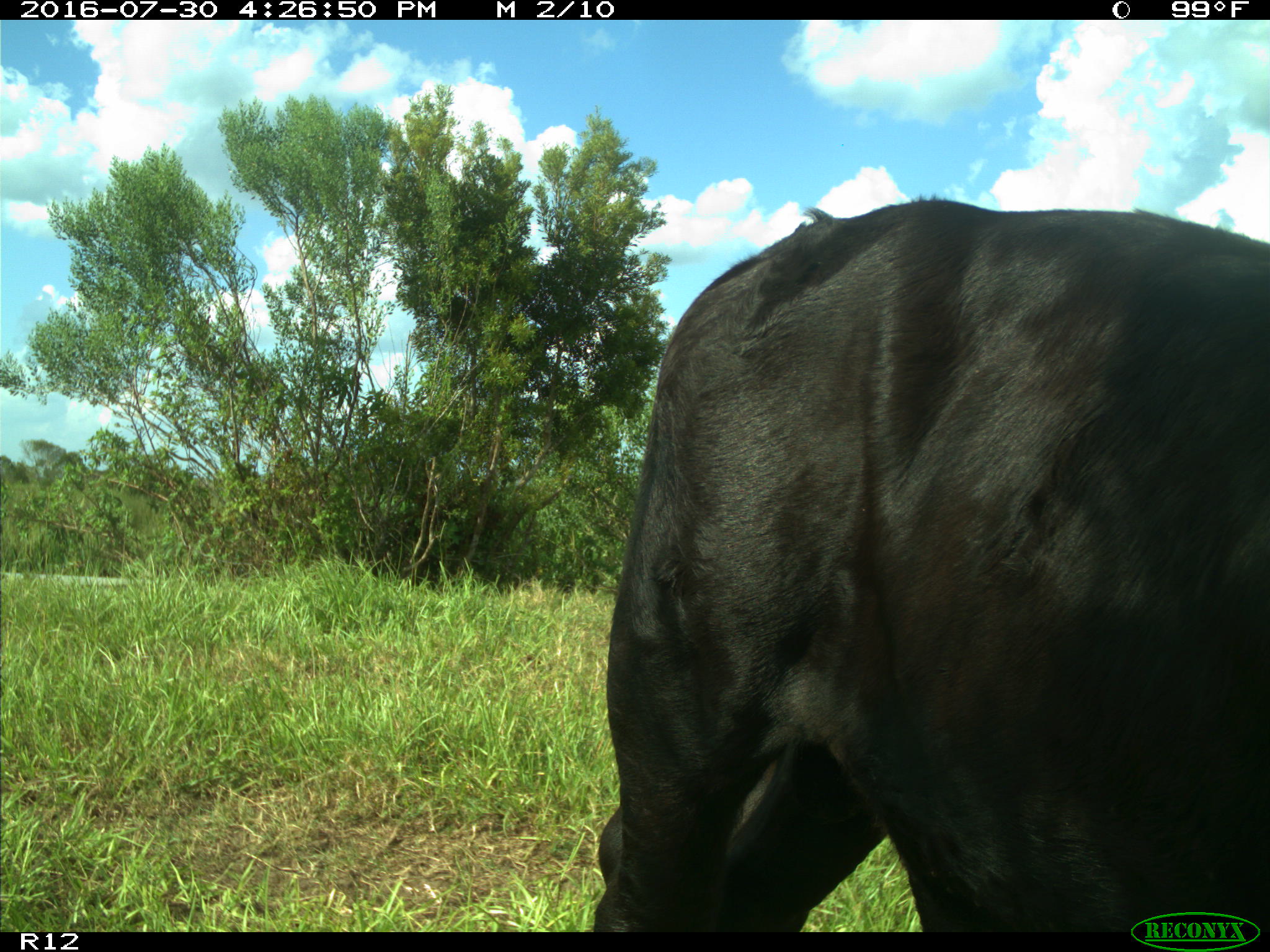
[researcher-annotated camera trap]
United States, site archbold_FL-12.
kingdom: Animalia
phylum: Chordata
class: Mammalia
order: Artiodactyla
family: Bovidae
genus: Bos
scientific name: Bos taurus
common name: domestic cow